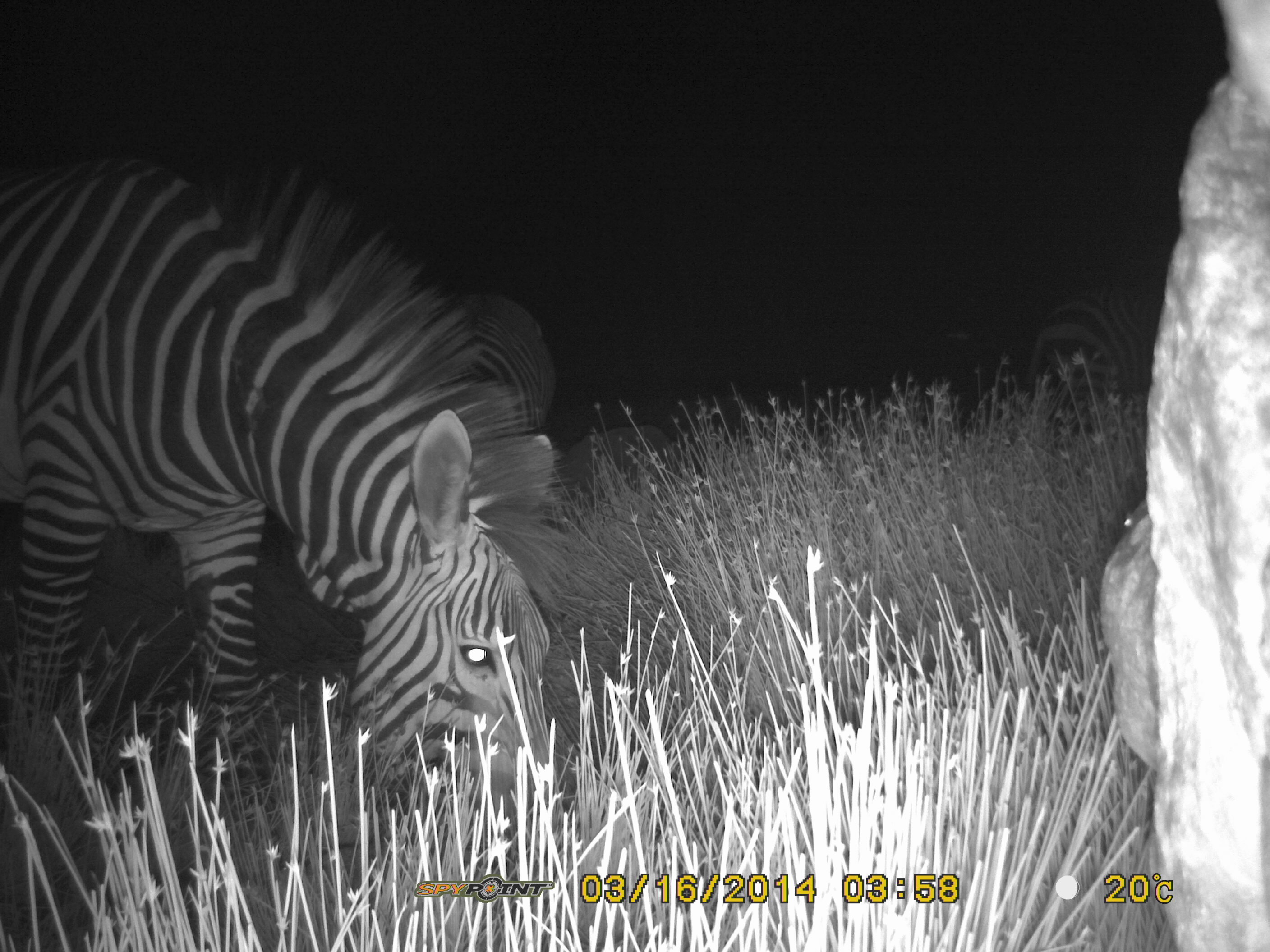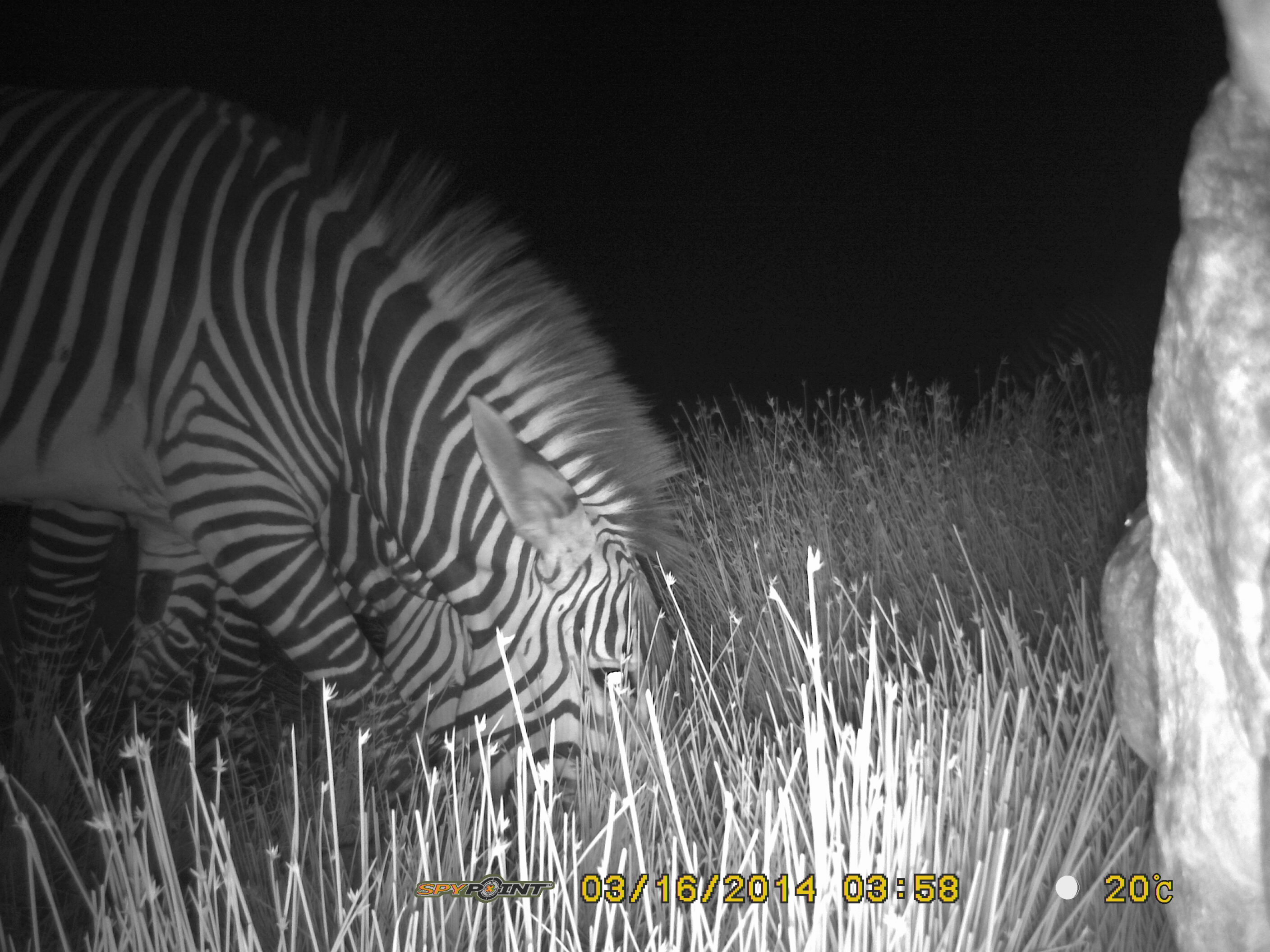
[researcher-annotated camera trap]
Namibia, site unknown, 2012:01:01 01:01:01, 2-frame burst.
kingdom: Animalia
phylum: Chordata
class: Mammalia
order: Perissodactyla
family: Equidae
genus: Equus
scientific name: Equus zebra hartmannae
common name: hartmann's mountain zebra